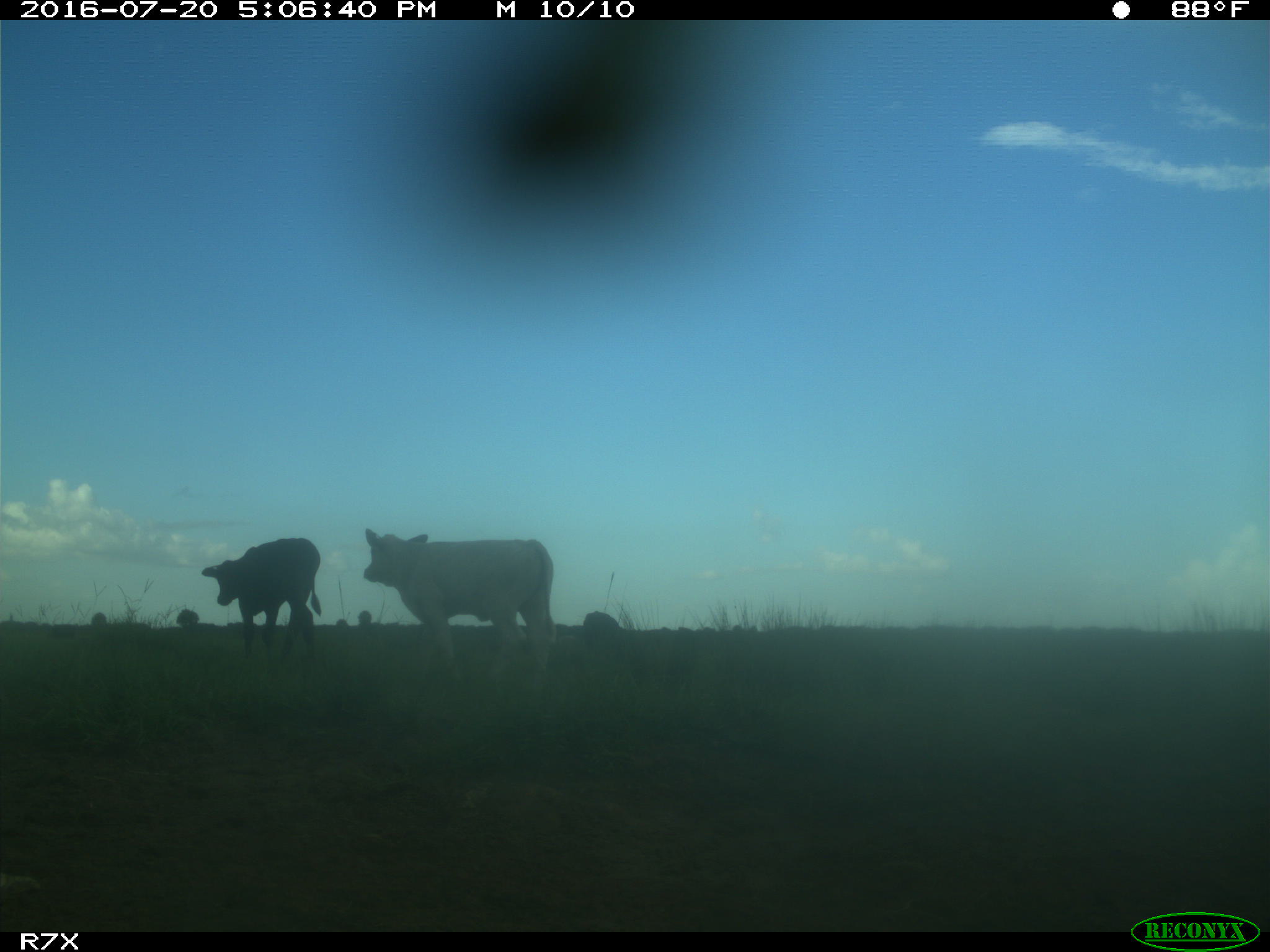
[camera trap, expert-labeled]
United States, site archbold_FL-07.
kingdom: Animalia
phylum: Chordata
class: Mammalia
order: Artiodactyla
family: Bovidae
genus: Bos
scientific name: Bos taurus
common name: domestic cow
Bos taurus (domestic cow).